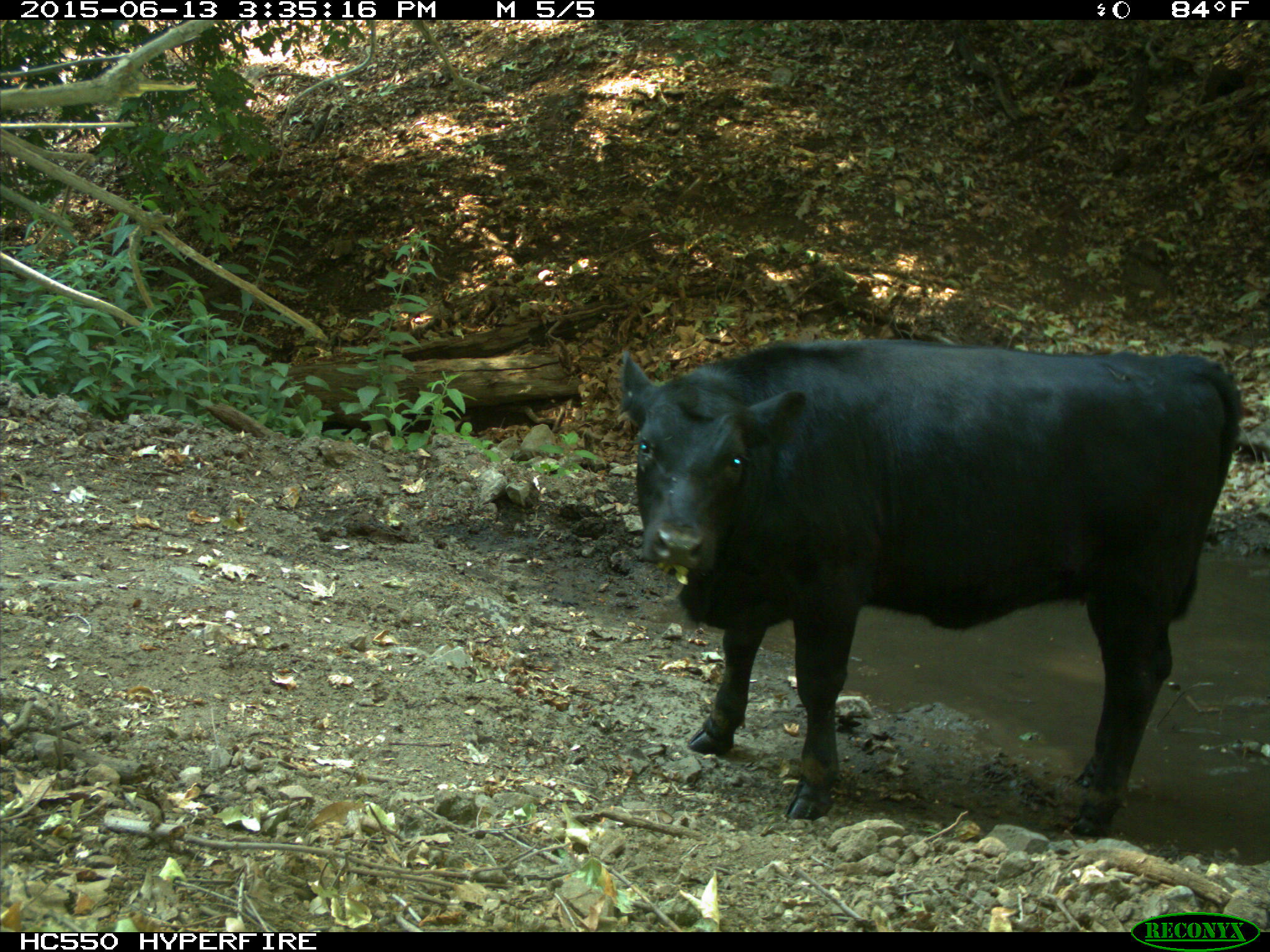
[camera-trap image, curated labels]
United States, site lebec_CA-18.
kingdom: Animalia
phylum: Chordata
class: Mammalia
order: Artiodactyla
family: Bovidae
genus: Bos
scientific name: Bos taurus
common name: domestic cow